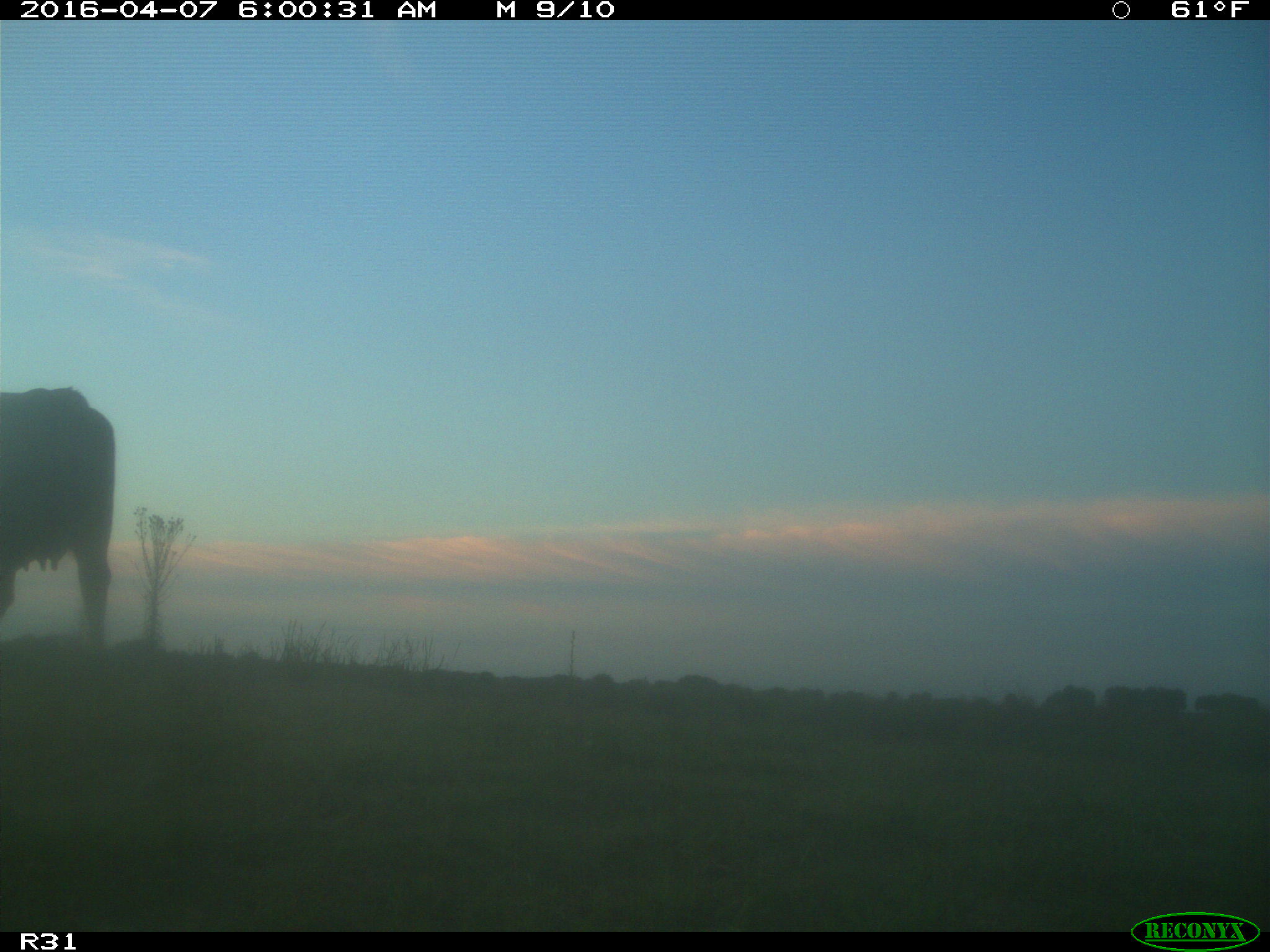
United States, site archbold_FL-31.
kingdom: Animalia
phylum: Chordata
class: Mammalia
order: Artiodactyla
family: Bovidae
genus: Bos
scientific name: Bos taurus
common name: domestic cow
Bos taurus (domestic cow).